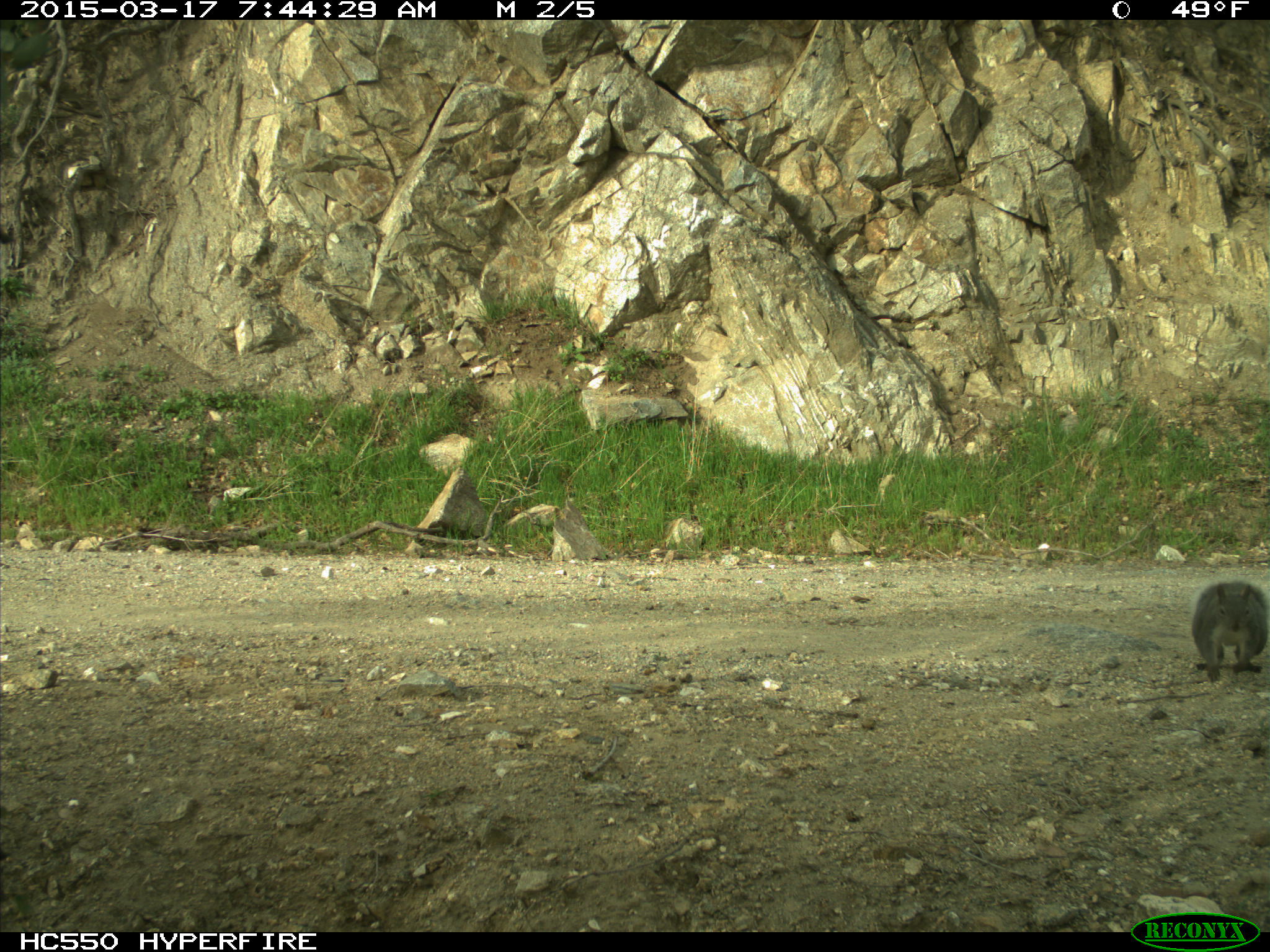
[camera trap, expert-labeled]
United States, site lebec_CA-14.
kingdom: Animalia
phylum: Chordata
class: Mammalia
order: Rodentia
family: Sciuridae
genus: Sciurus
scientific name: Sciurus carolinensis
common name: eastern gray squirrel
Sciurus carolinensis (eastern gray squirrel).